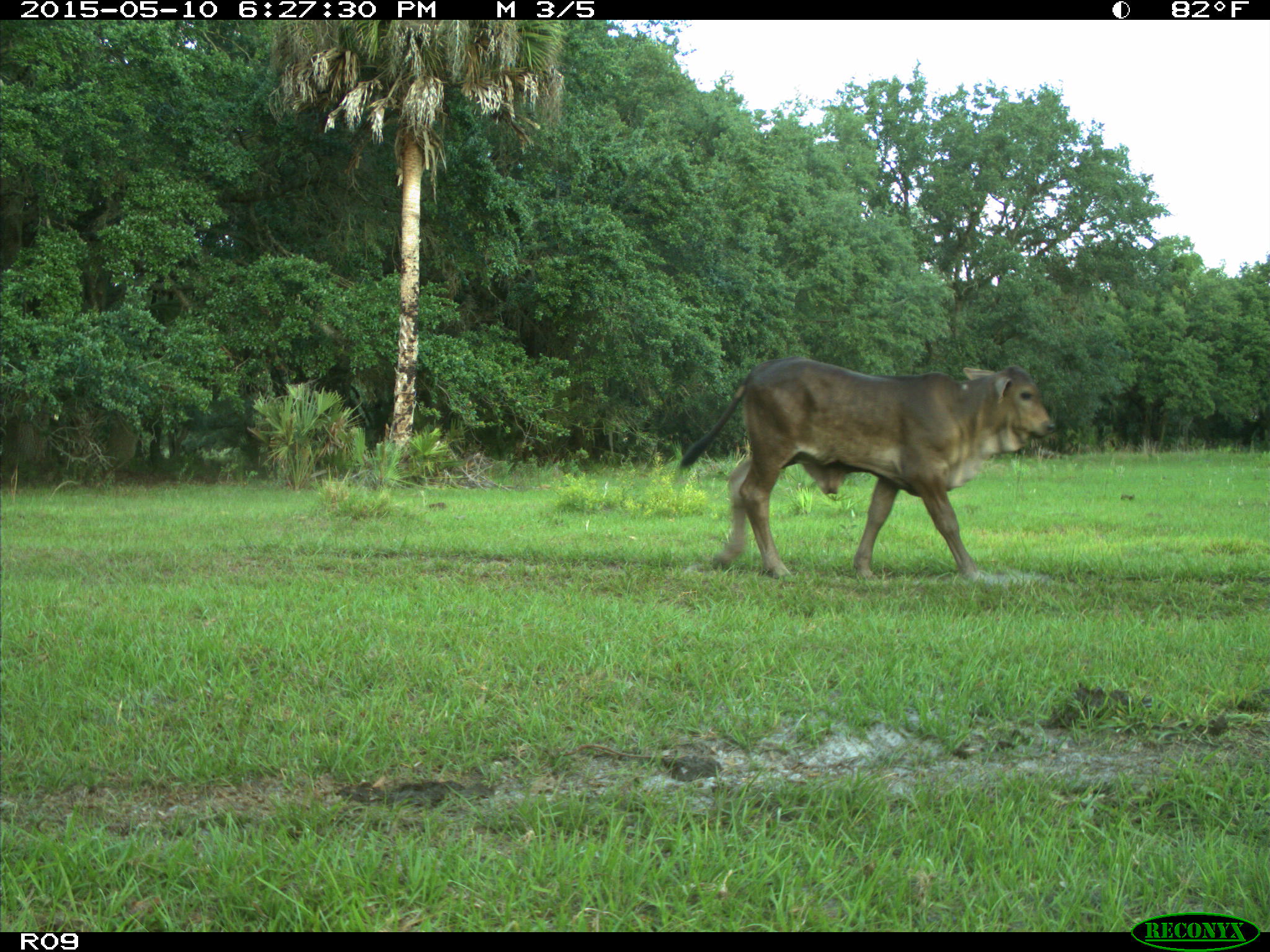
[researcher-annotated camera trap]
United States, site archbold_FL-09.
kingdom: Animalia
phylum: Chordata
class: Mammalia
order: Artiodactyla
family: Bovidae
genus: Bos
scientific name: Bos taurus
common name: domestic cow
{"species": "Bos taurus (domestic cow)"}